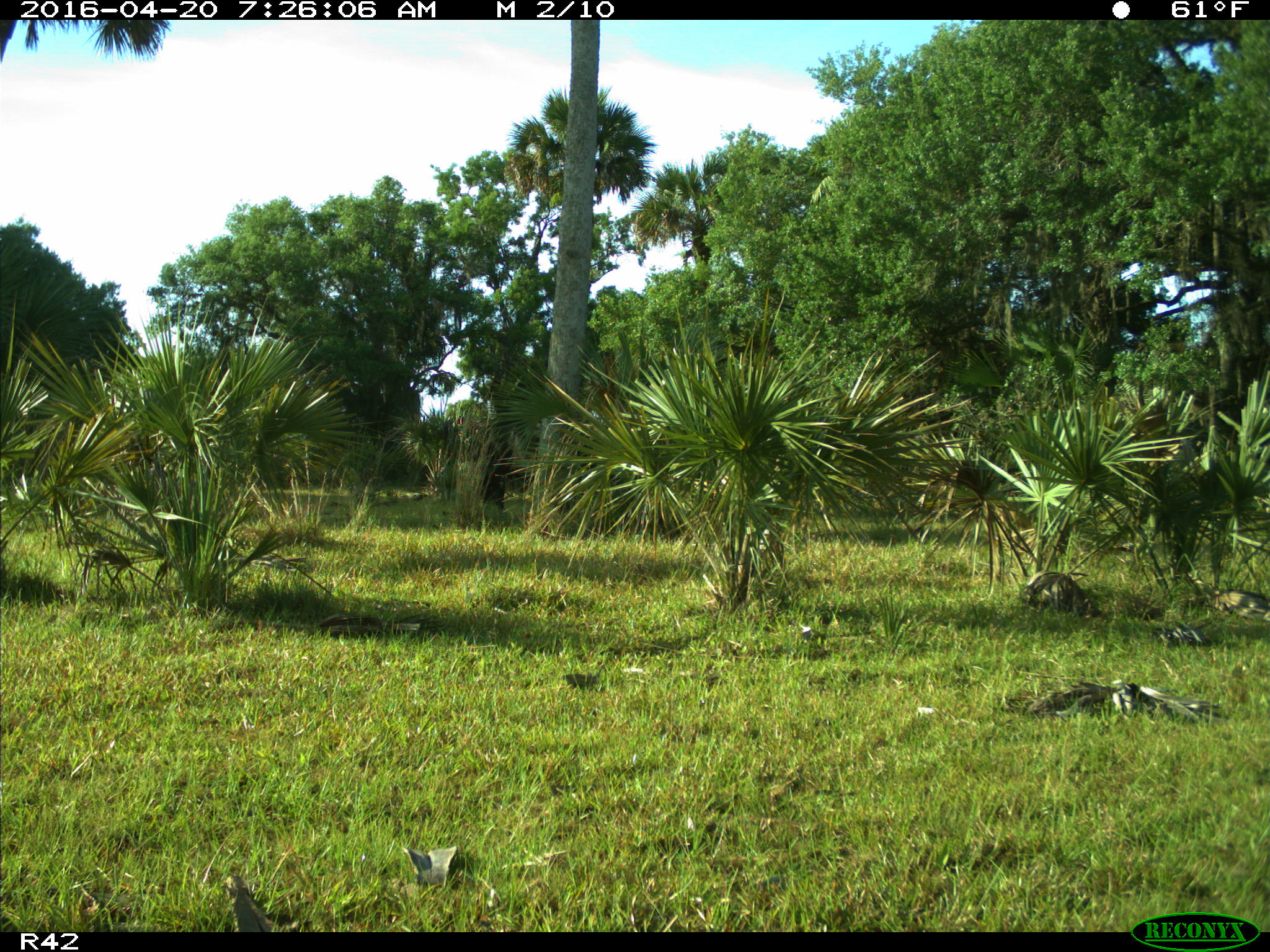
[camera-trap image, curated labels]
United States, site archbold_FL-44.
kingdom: Animalia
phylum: Chordata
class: Mammalia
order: Artiodactyla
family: Bovidae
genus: Bos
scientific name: Bos taurus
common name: domestic cow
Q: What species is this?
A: Bos taurus (domestic cow).